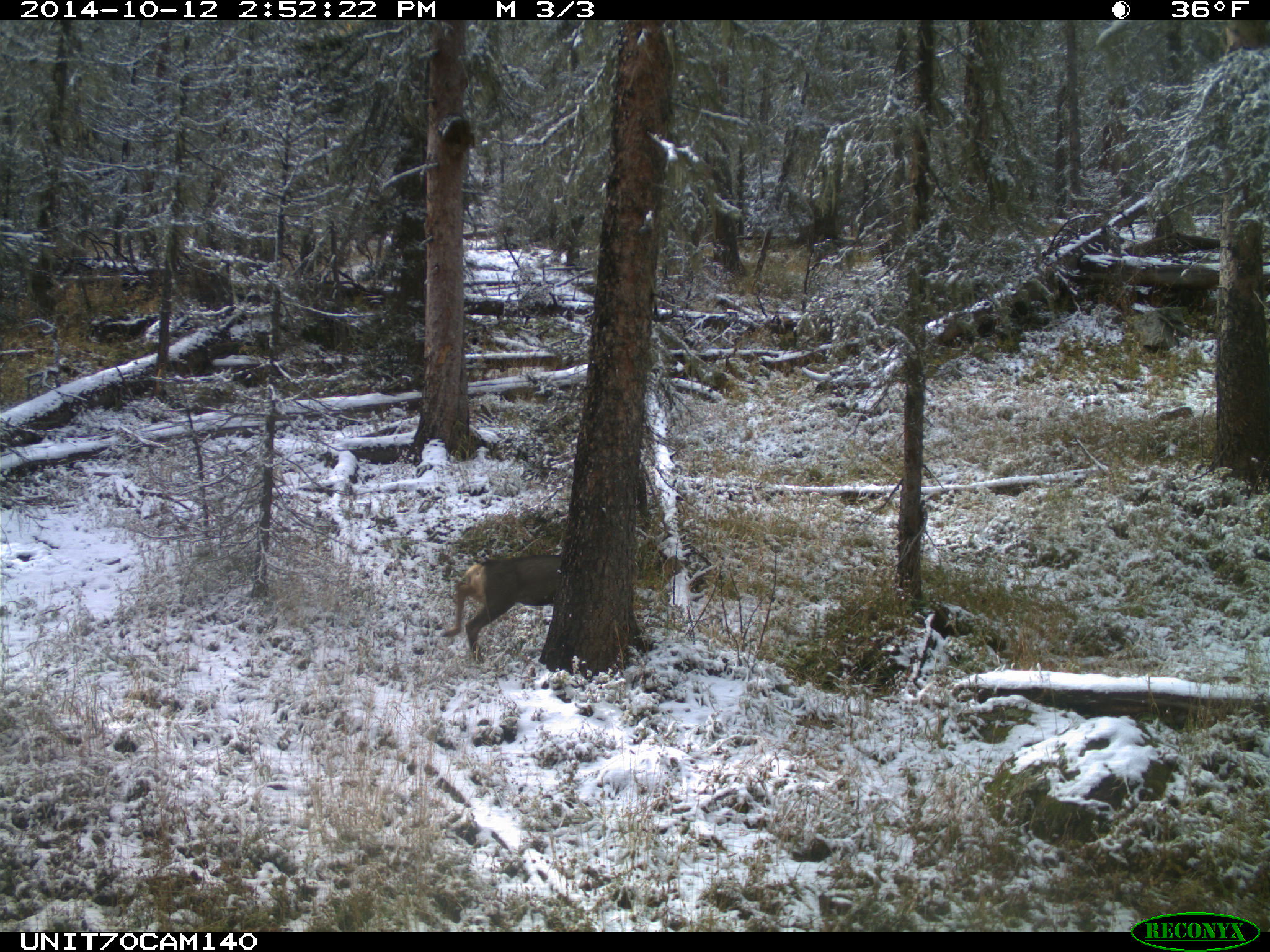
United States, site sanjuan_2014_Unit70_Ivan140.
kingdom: Animalia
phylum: Chordata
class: Mammalia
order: Artiodactyla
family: Cervidae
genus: Odocoileus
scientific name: Odocoileus hemionus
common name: mule deer